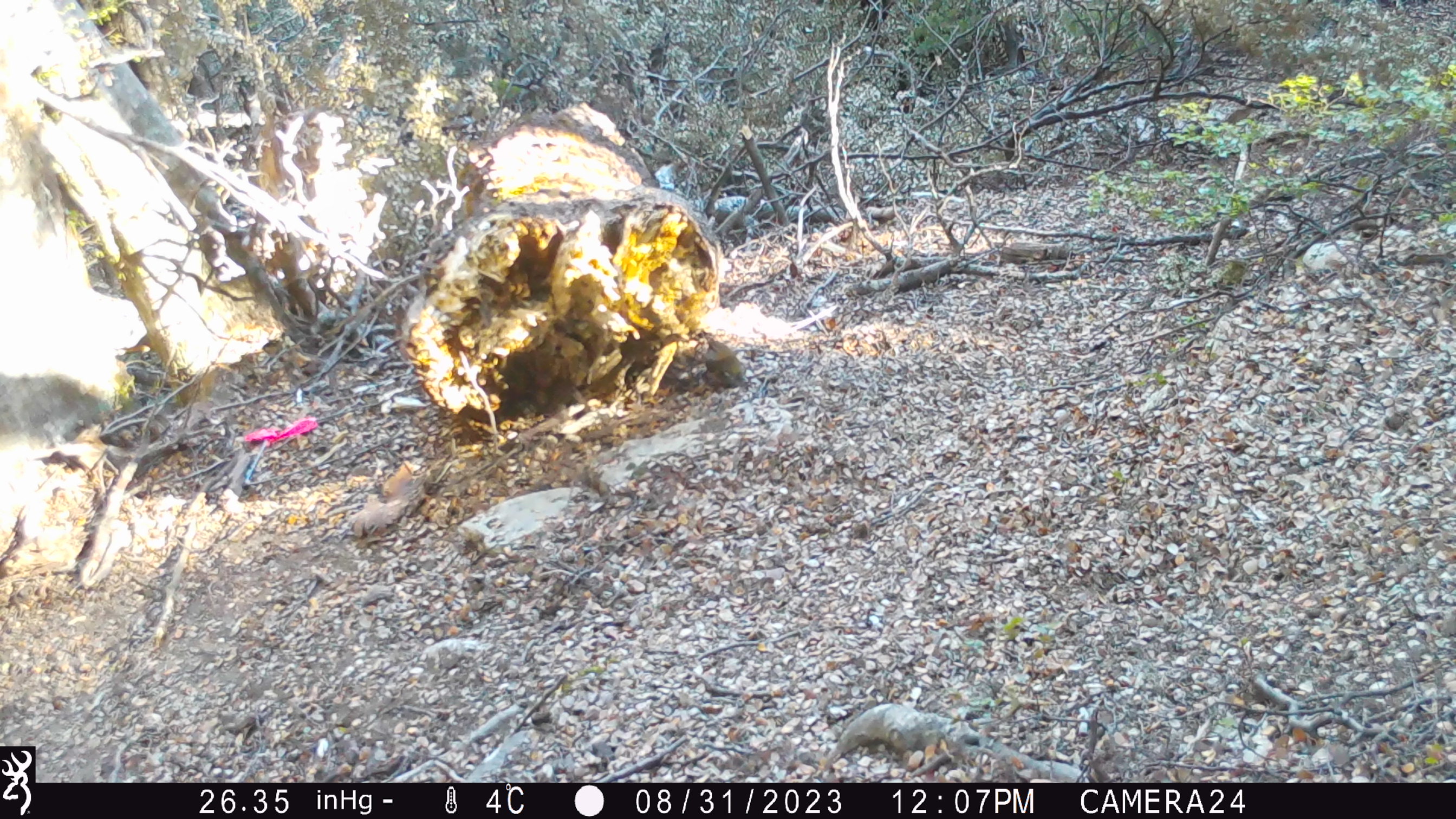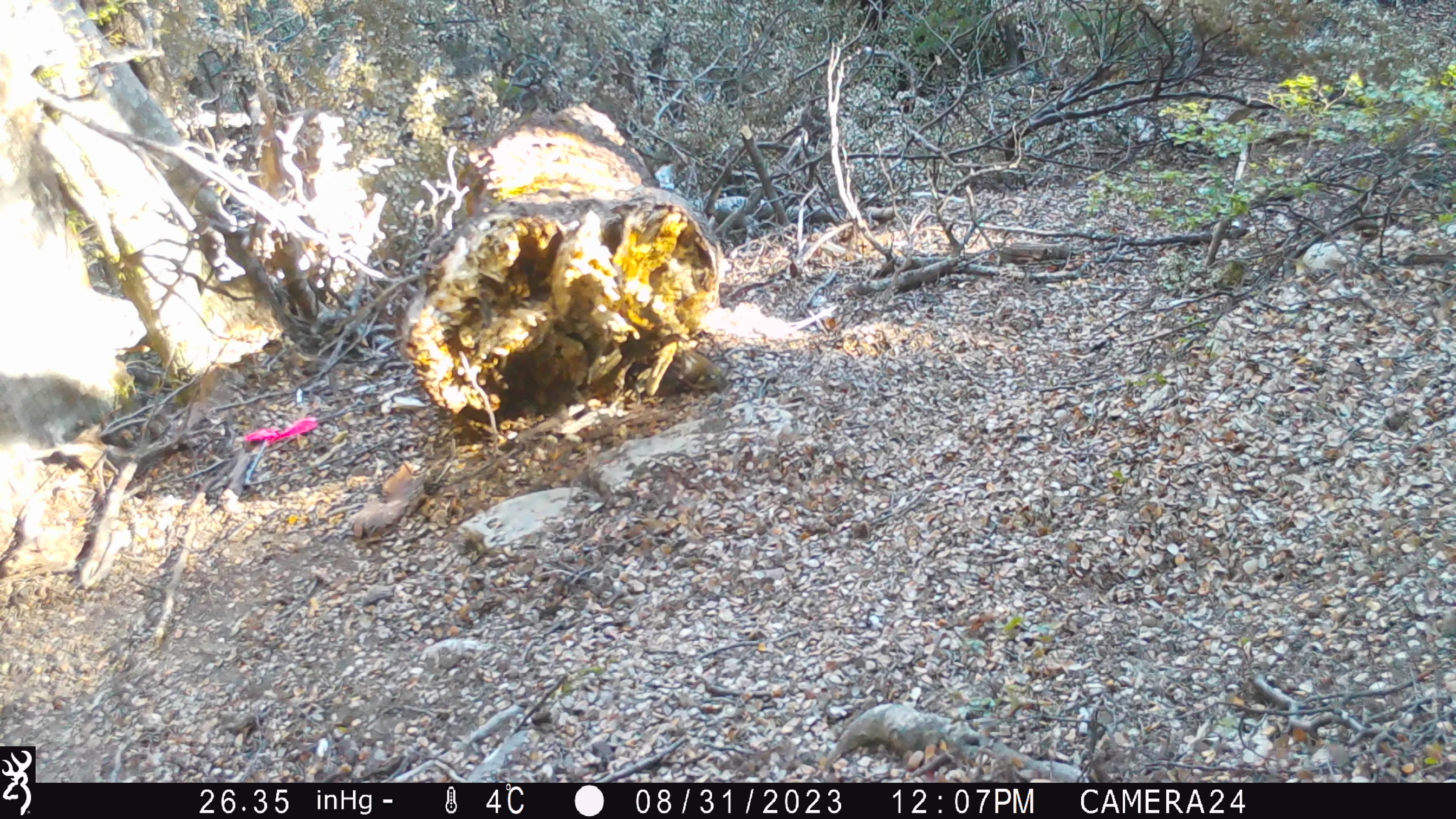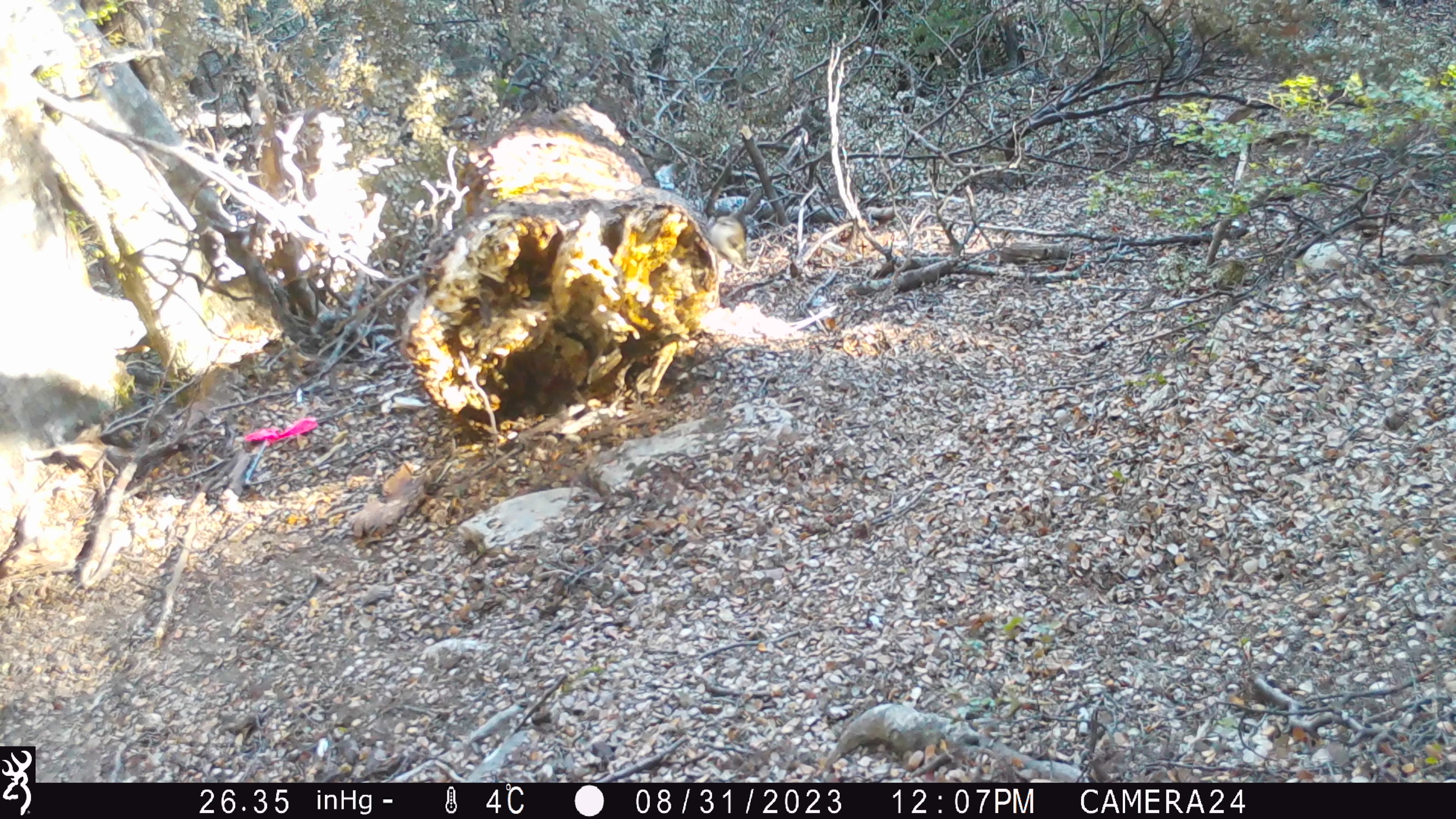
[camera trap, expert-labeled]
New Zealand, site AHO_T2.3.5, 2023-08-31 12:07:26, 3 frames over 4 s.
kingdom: Animalia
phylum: Chordata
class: Aves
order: Passeriformes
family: Acanthisittidae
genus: Acanthisitta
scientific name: Acanthisitta chloris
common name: rifleman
Rifleman (Acanthisitta chloris).